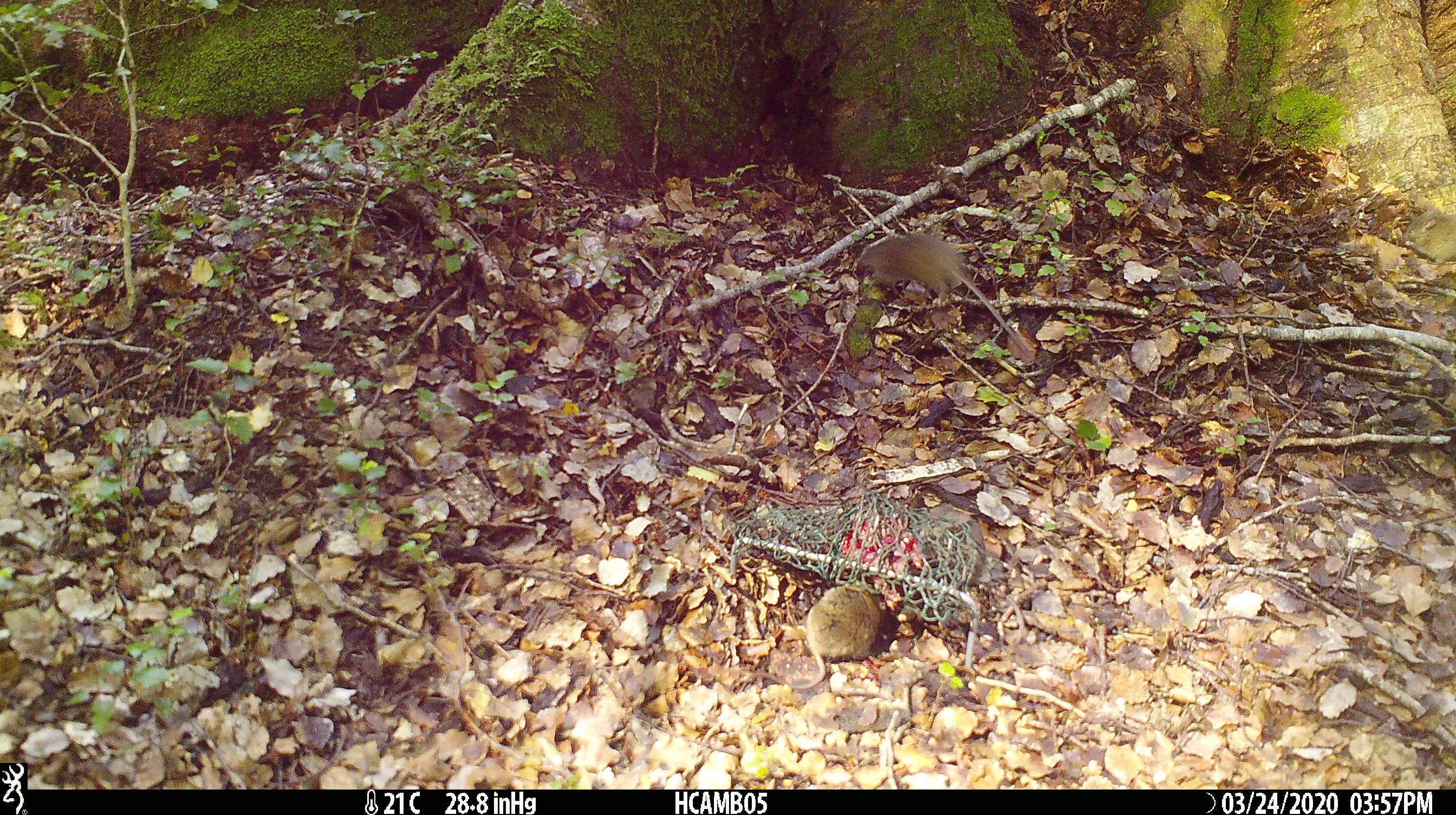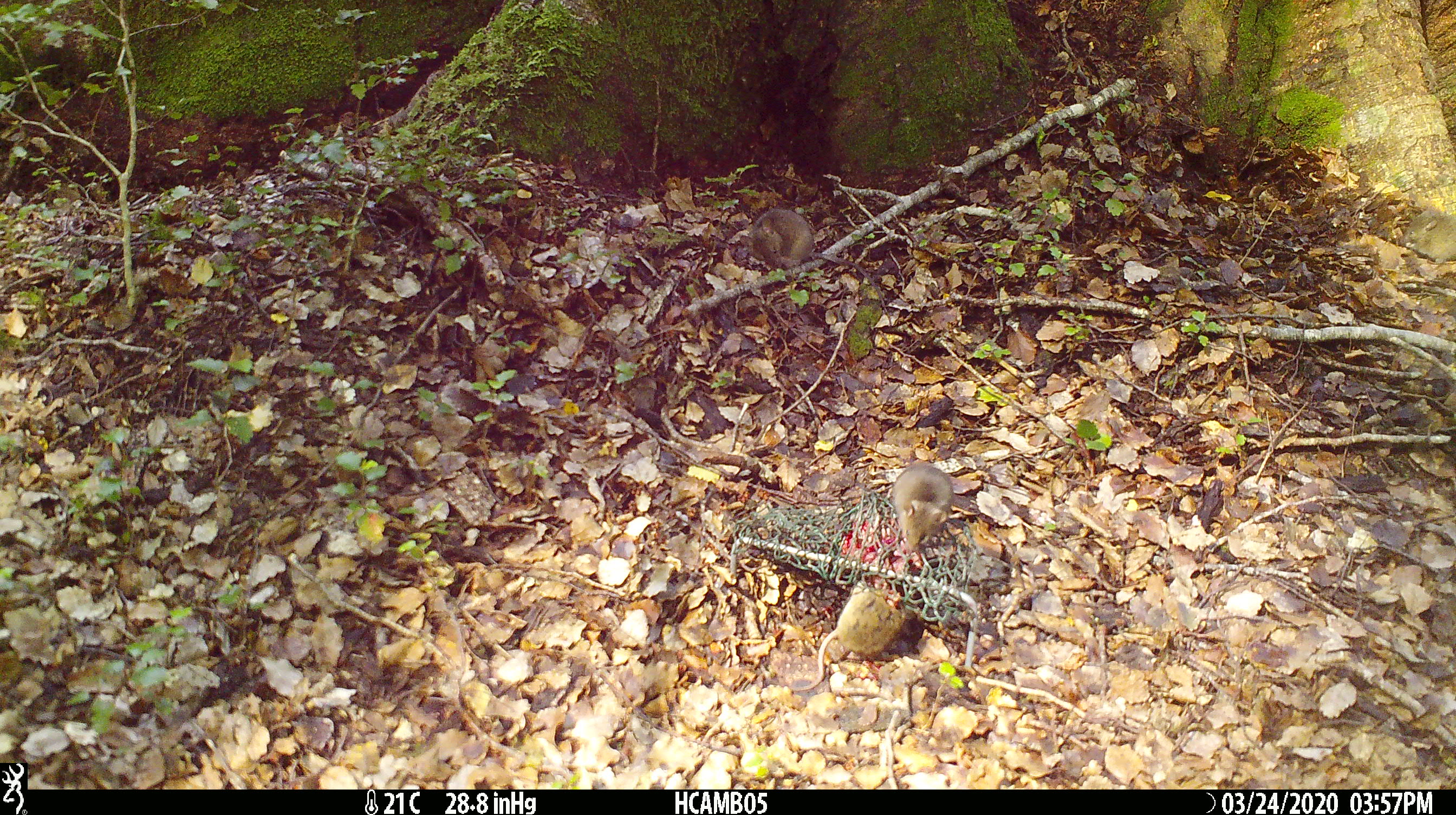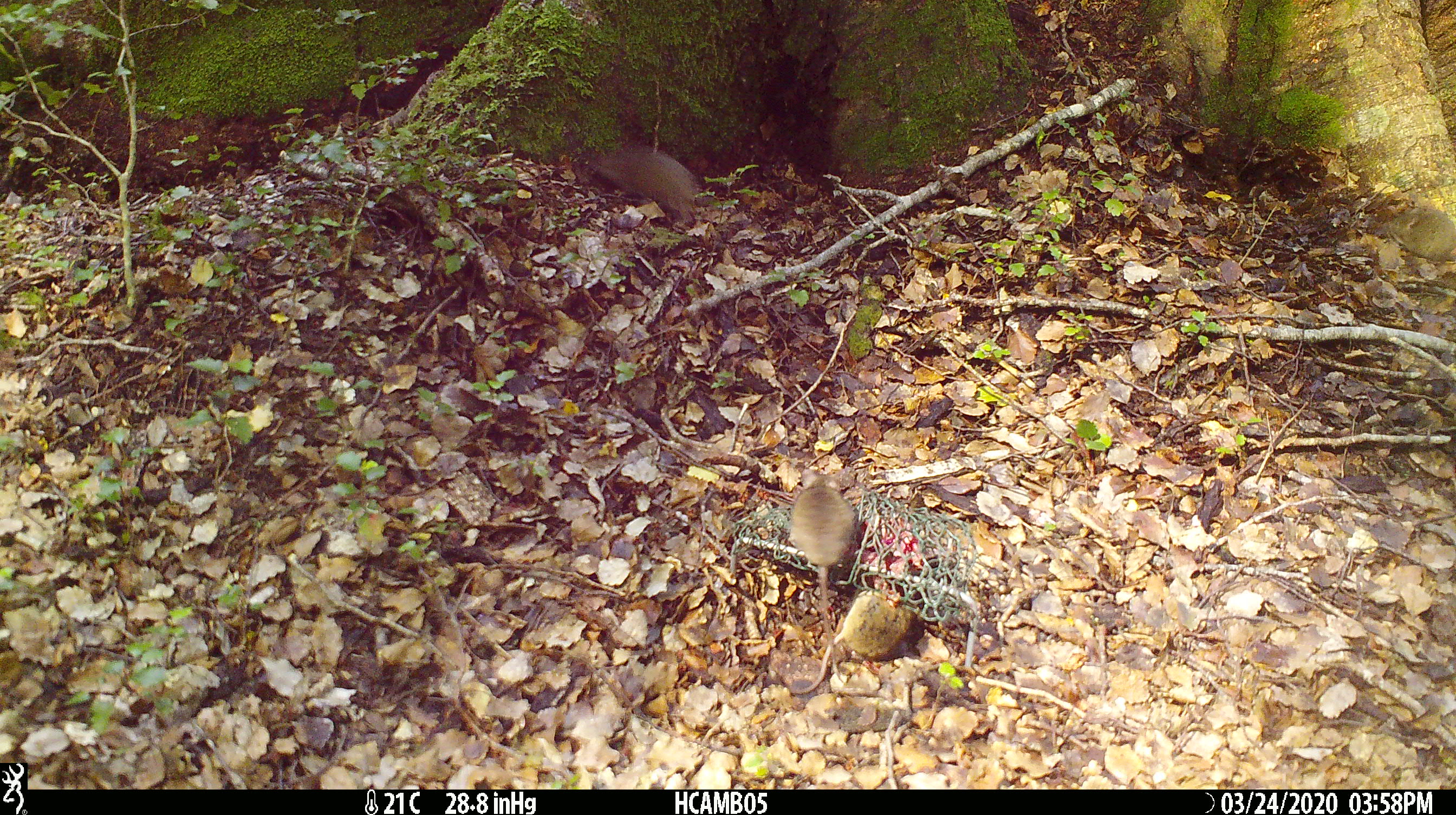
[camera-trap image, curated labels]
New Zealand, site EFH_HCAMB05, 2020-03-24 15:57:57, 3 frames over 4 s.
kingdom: Animalia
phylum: Chordata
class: Mammalia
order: Rodentia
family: Muridae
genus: Mus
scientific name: Mus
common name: mouse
Mouse (Mus).